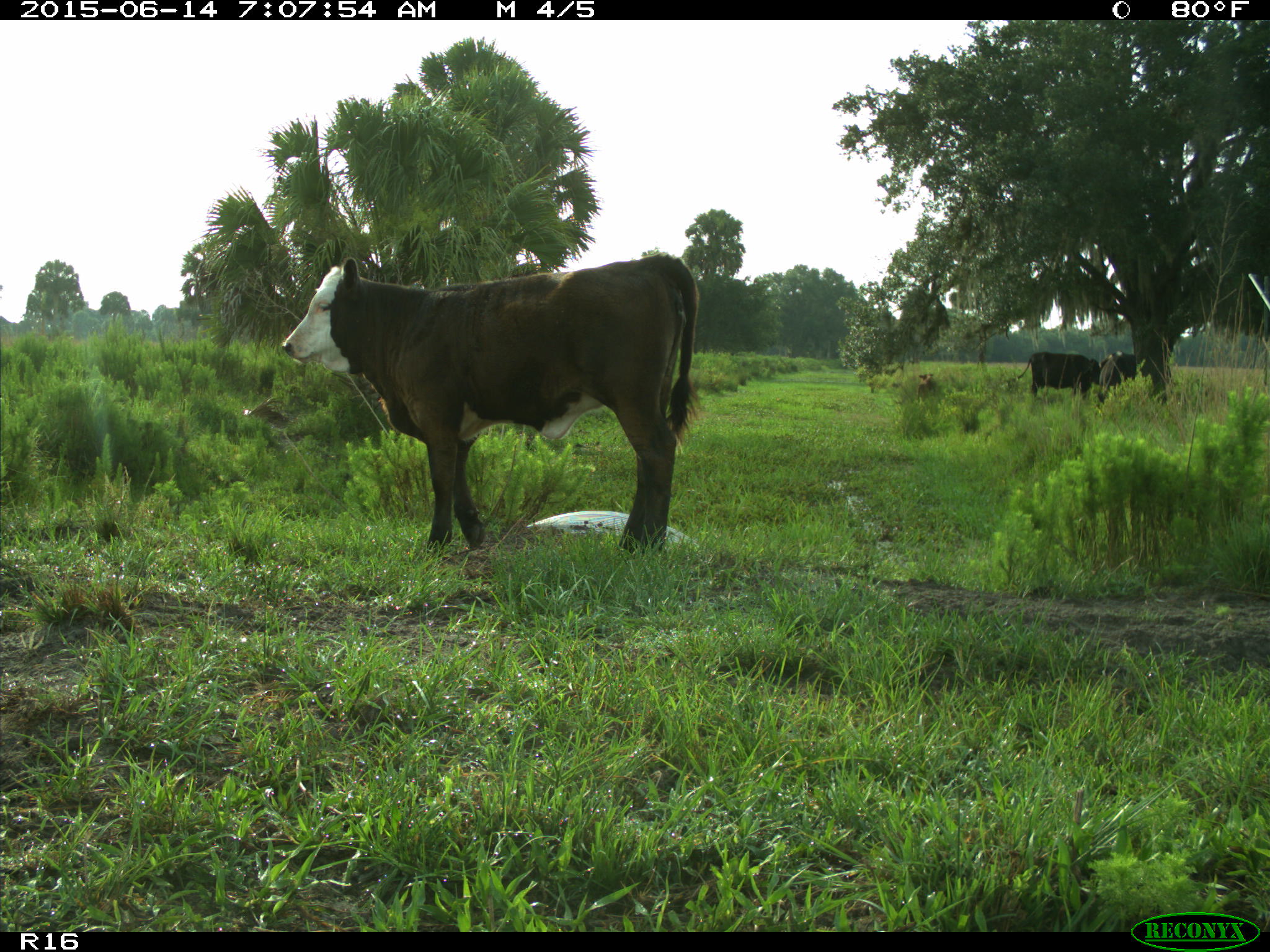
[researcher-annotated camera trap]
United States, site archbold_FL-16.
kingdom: Animalia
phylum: Chordata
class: Mammalia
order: Artiodactyla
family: Bovidae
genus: Bos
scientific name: Bos taurus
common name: domestic cow